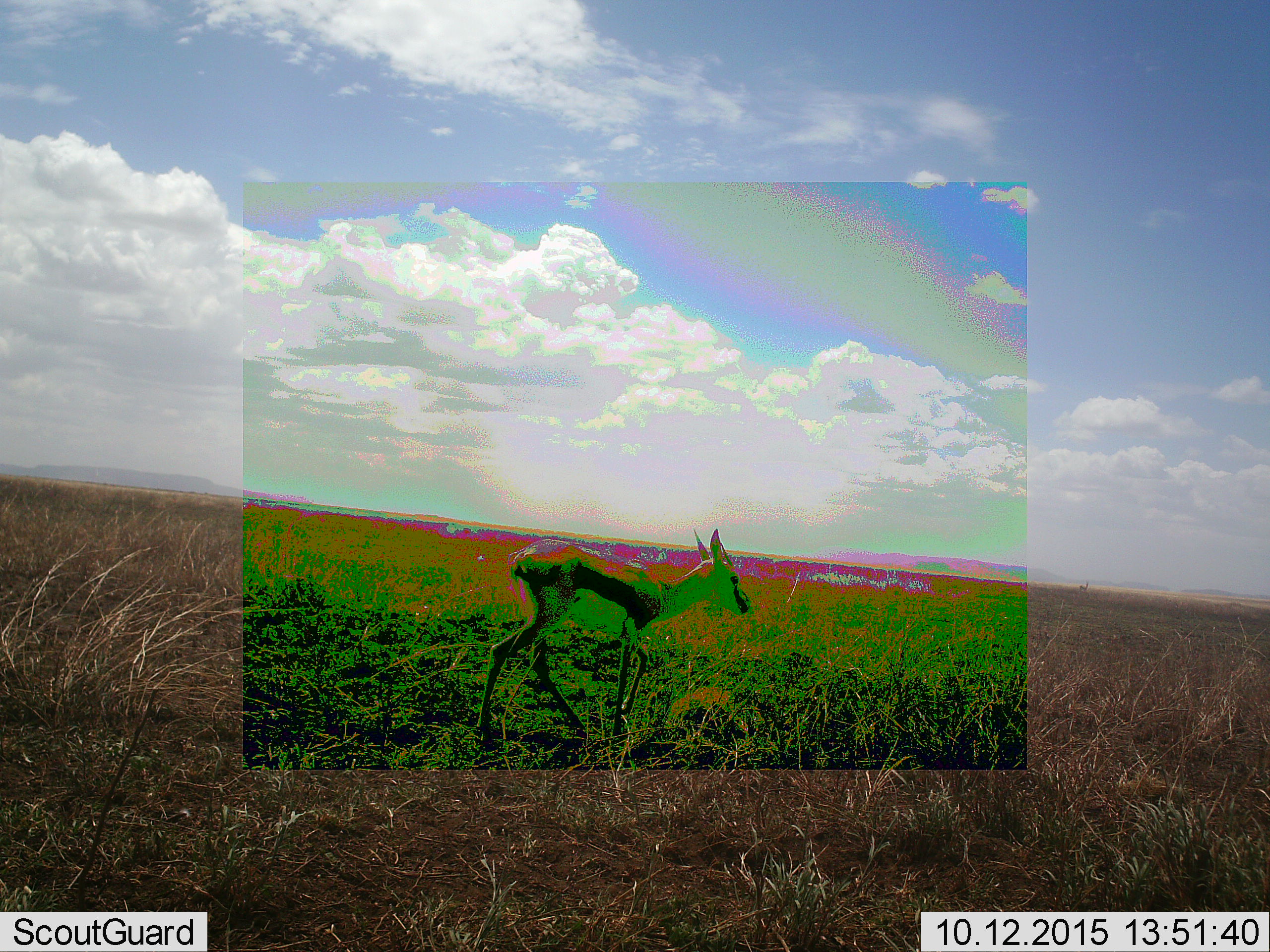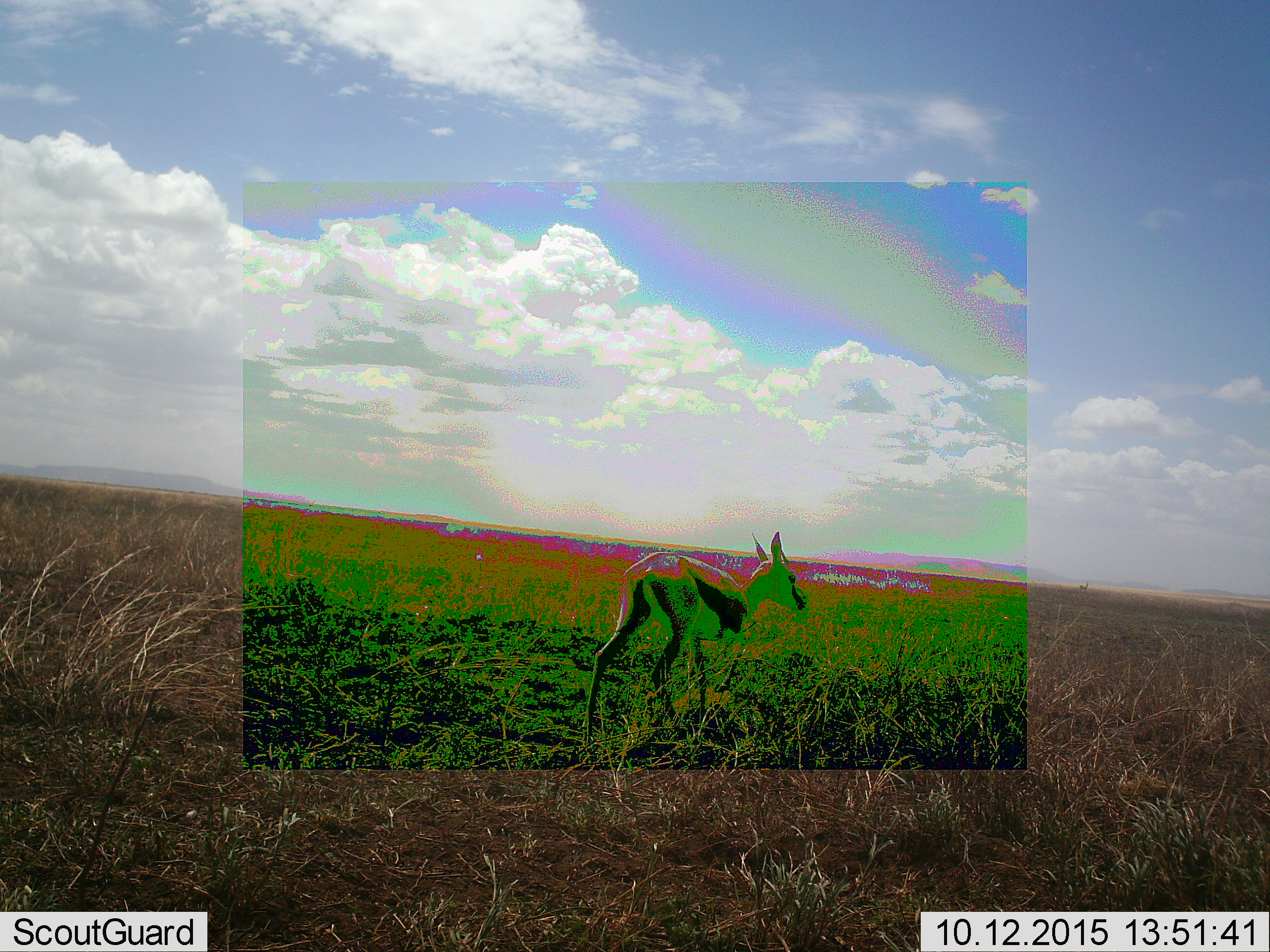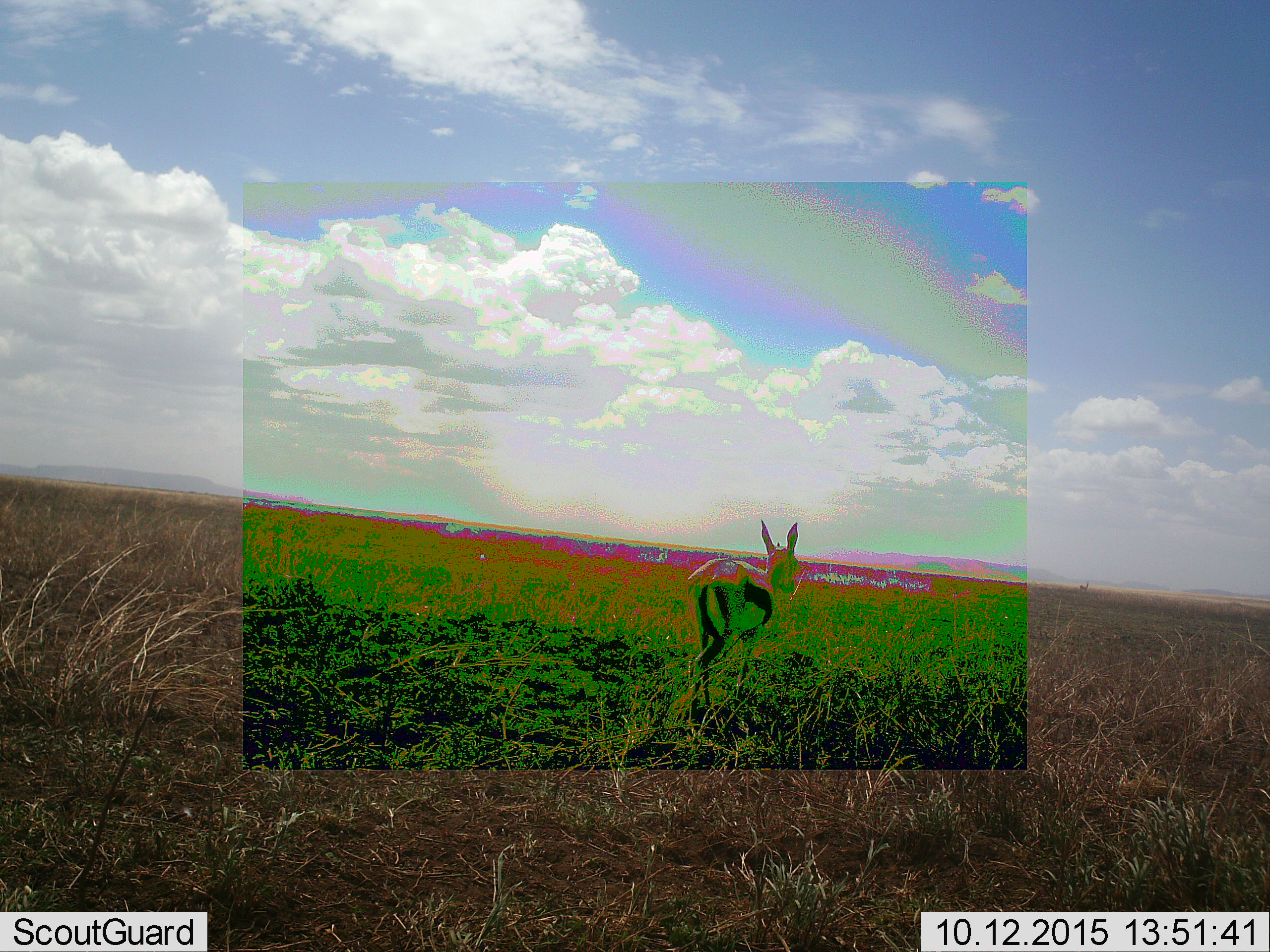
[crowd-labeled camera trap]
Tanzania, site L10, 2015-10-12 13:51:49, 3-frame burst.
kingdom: Animalia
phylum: Chordata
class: Mammalia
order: Artiodactyla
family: Bovidae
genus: Eudorcas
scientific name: Eudorcas thomsonii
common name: thomson's gazelle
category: gazellethomsons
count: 1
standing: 11%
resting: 0%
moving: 100%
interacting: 0%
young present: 22%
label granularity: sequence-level